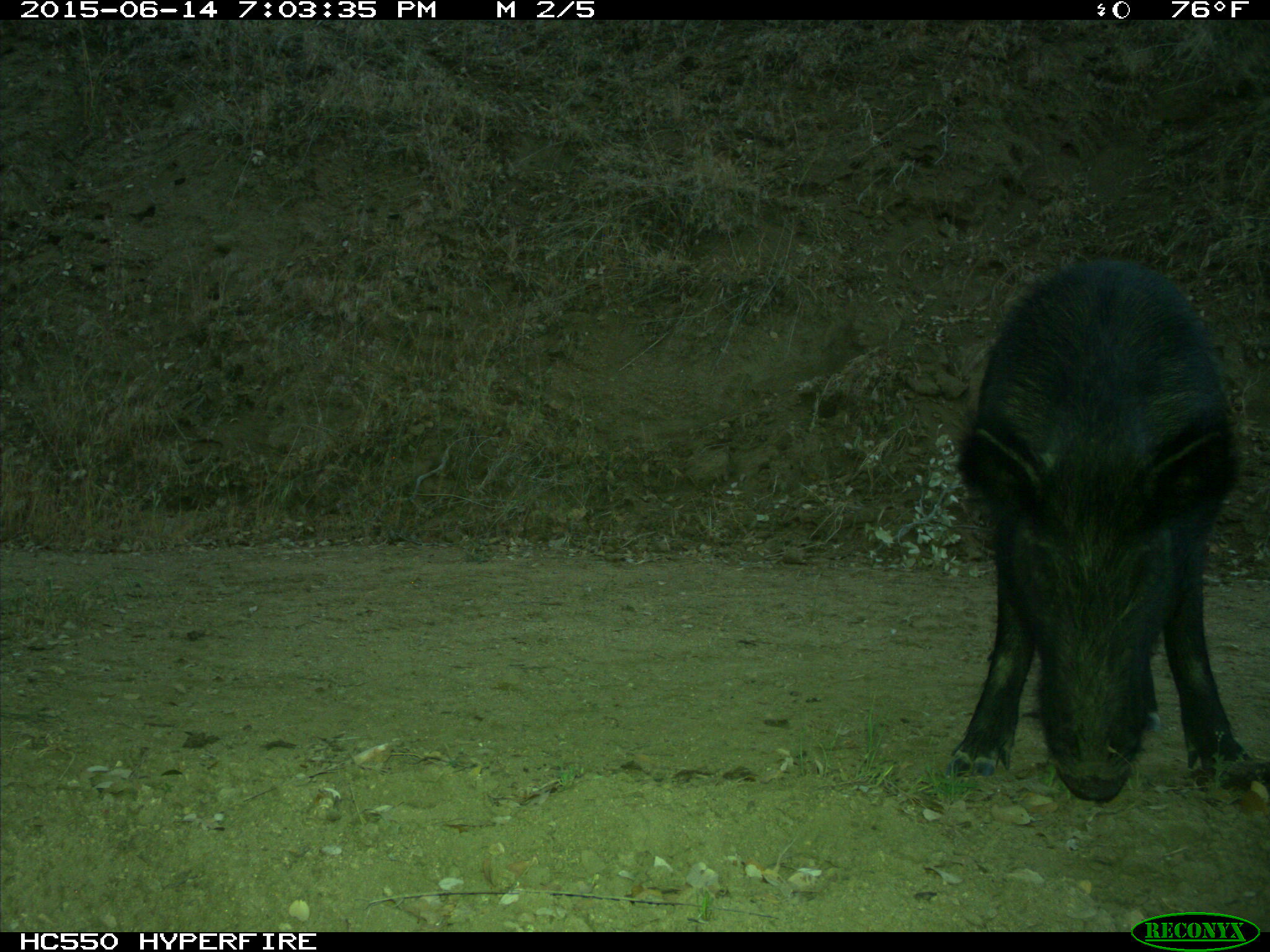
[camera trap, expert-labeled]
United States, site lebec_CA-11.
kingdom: Animalia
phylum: Chordata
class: Mammalia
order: Artiodactyla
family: Suidae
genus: Sus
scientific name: Sus scrofa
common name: wild boar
Sus scrofa (wild boar).